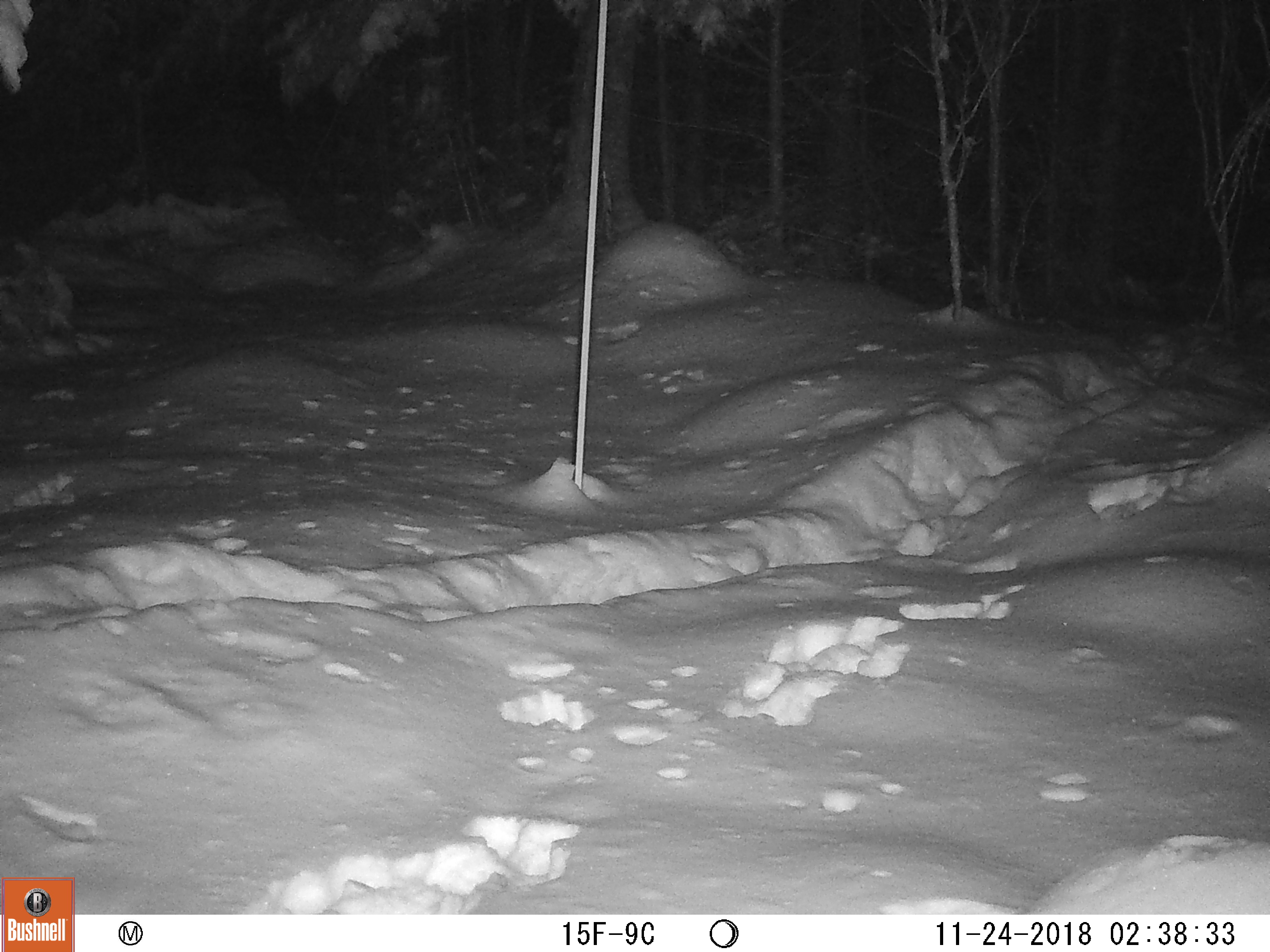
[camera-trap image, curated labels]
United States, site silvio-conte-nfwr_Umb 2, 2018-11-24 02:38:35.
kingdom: Animalia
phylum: Chordata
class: Mammalia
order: Lagomorpha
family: Leporidae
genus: Lepus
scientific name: Lepus americanus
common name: snowshoe hare